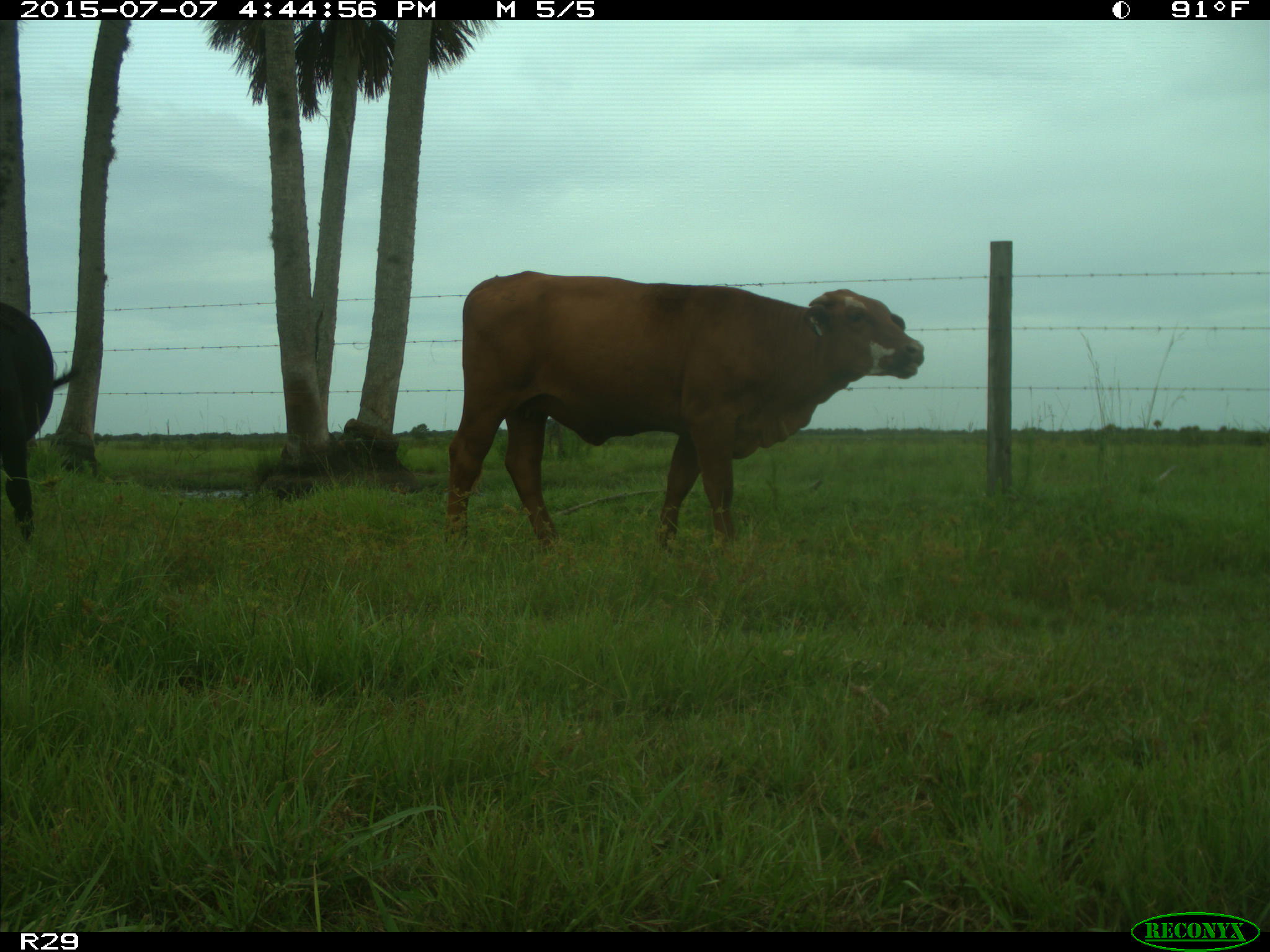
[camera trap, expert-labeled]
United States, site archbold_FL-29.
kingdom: Animalia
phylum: Chordata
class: Mammalia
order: Artiodactyla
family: Bovidae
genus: Bos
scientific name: Bos taurus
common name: domestic cow